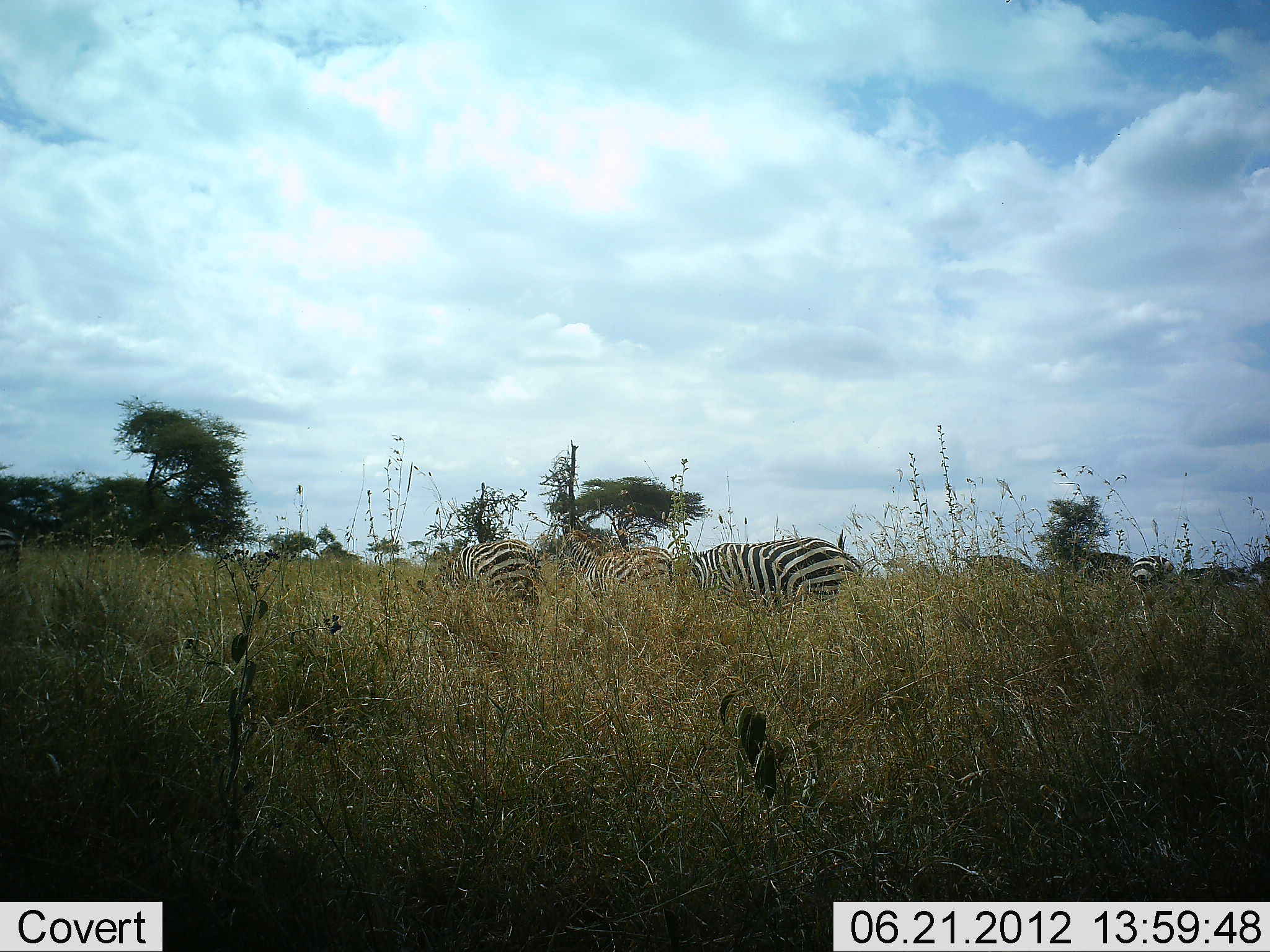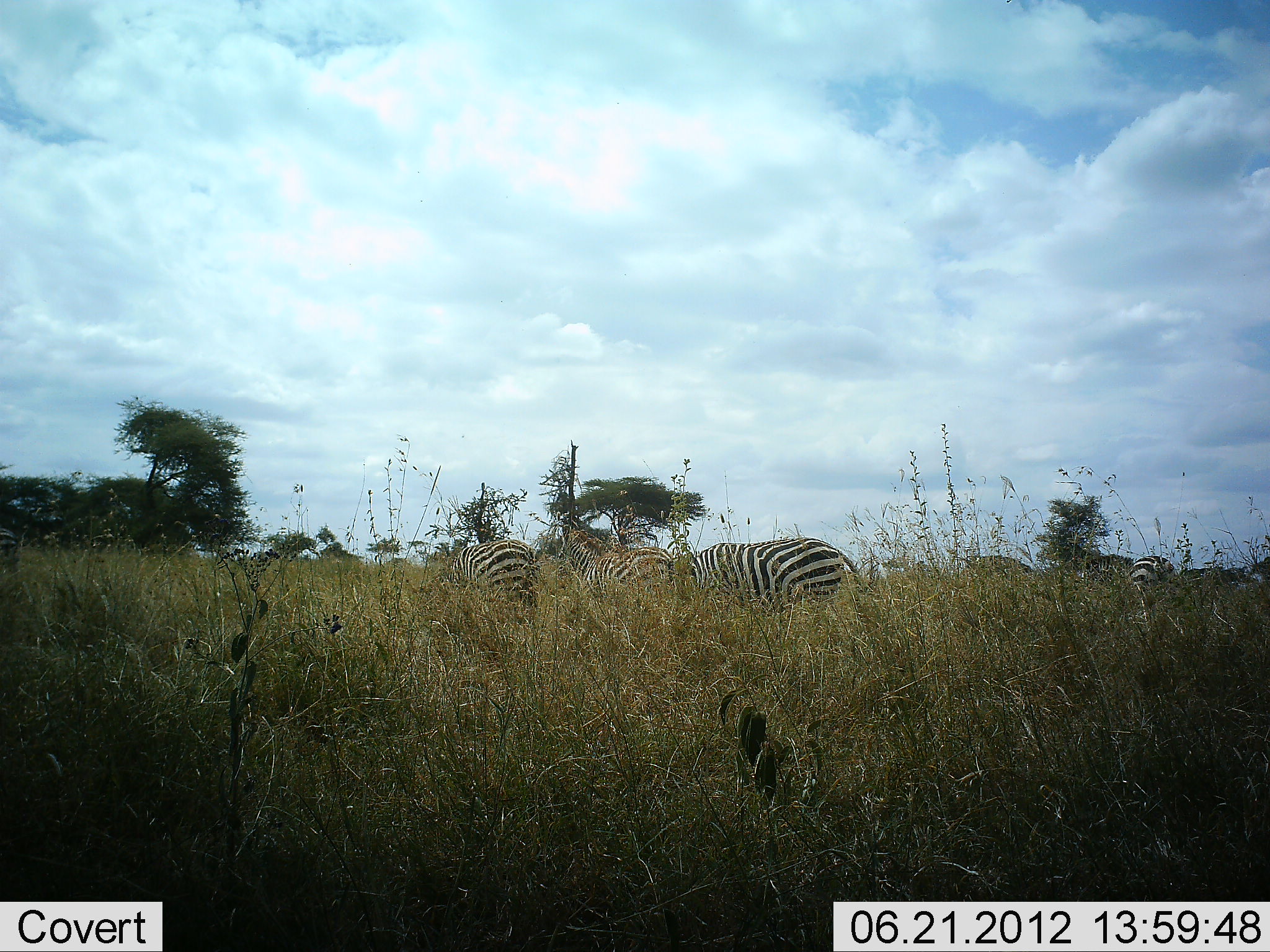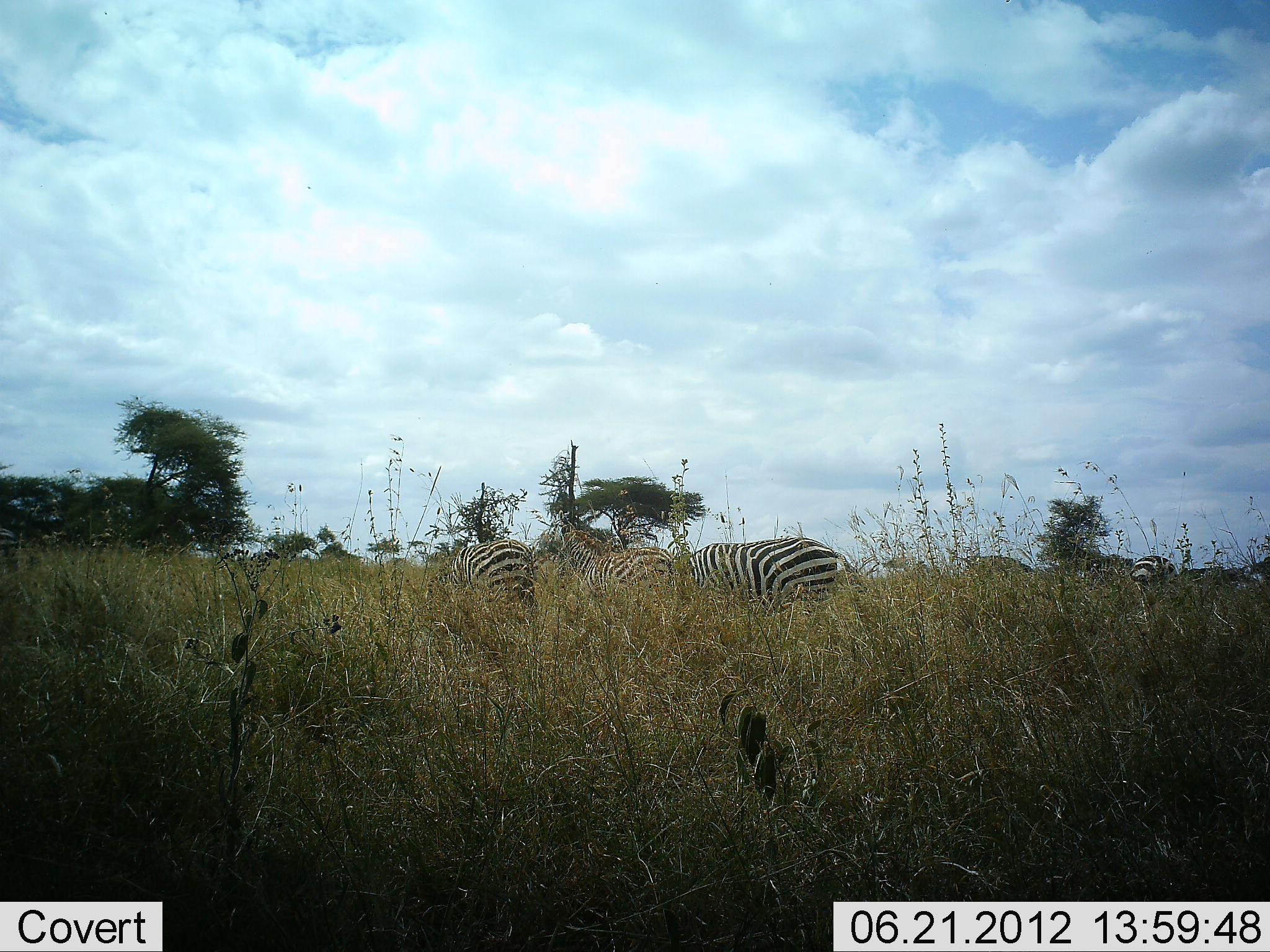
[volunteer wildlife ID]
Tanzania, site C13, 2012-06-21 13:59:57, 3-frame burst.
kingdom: Animalia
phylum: Chordata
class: Mammalia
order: Perissodactyla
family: Equidae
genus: Equus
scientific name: Equus quagga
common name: plains zebra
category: zebra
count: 5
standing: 20%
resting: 0%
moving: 0%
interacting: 0%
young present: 0%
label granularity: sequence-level